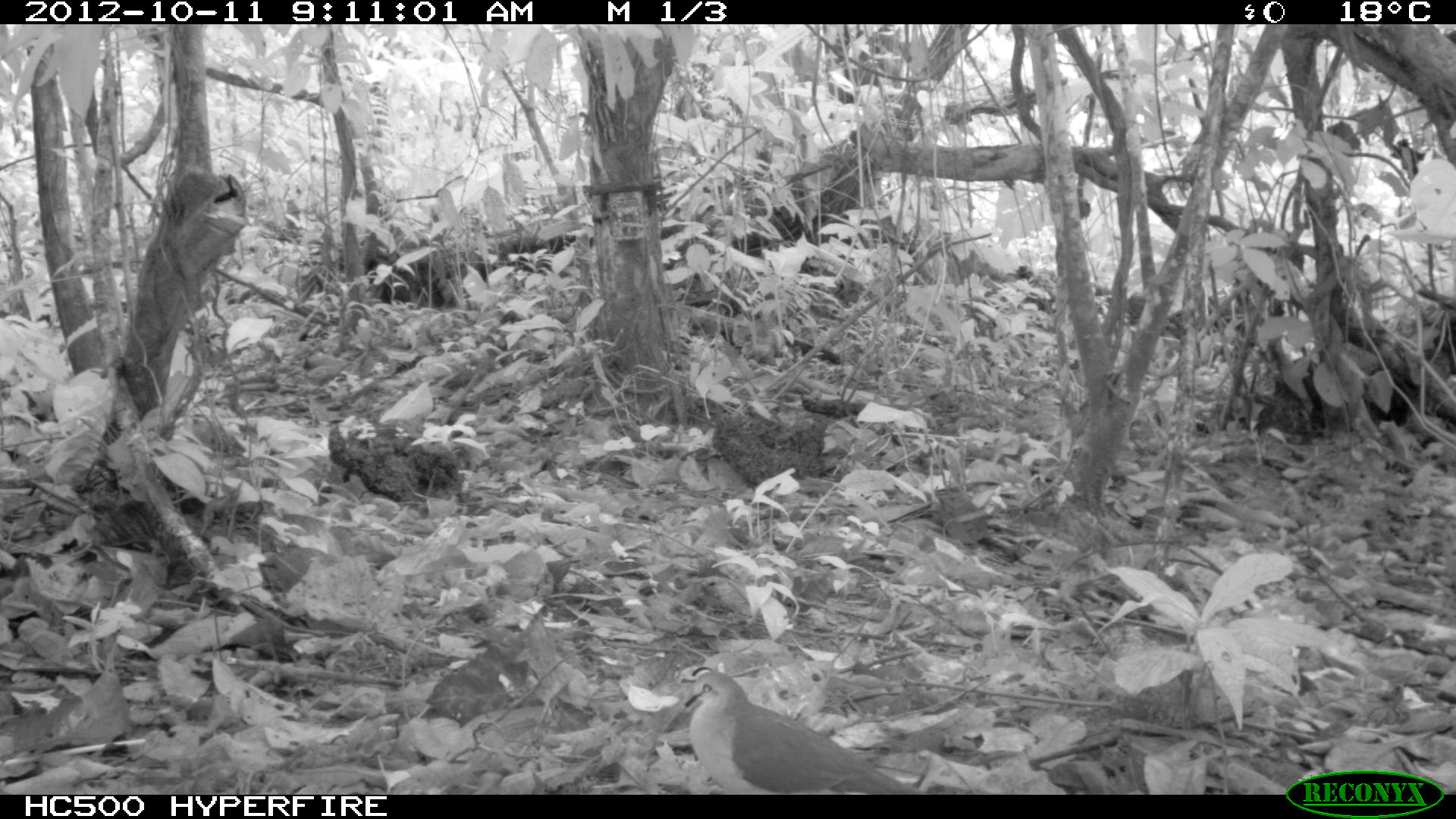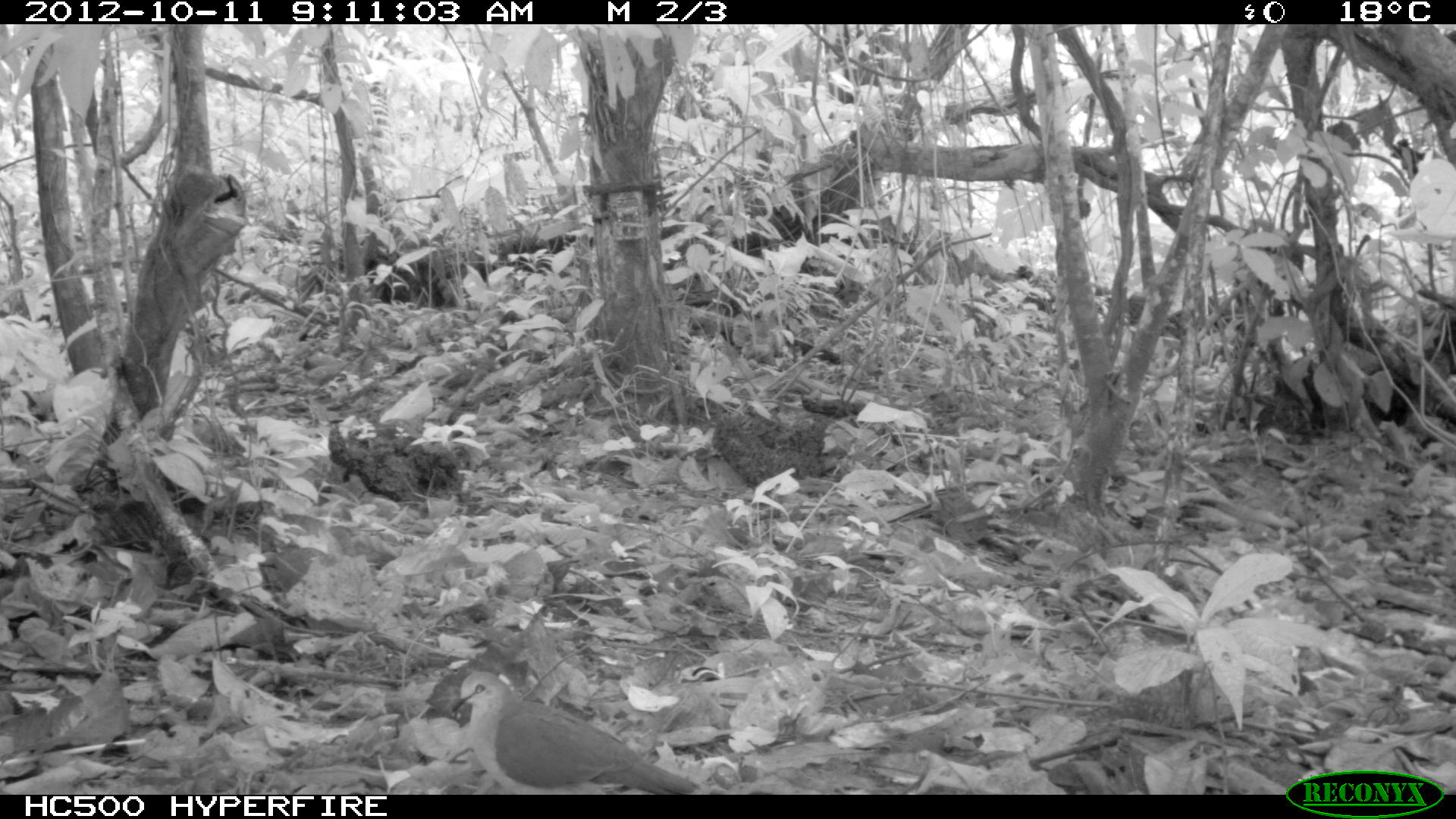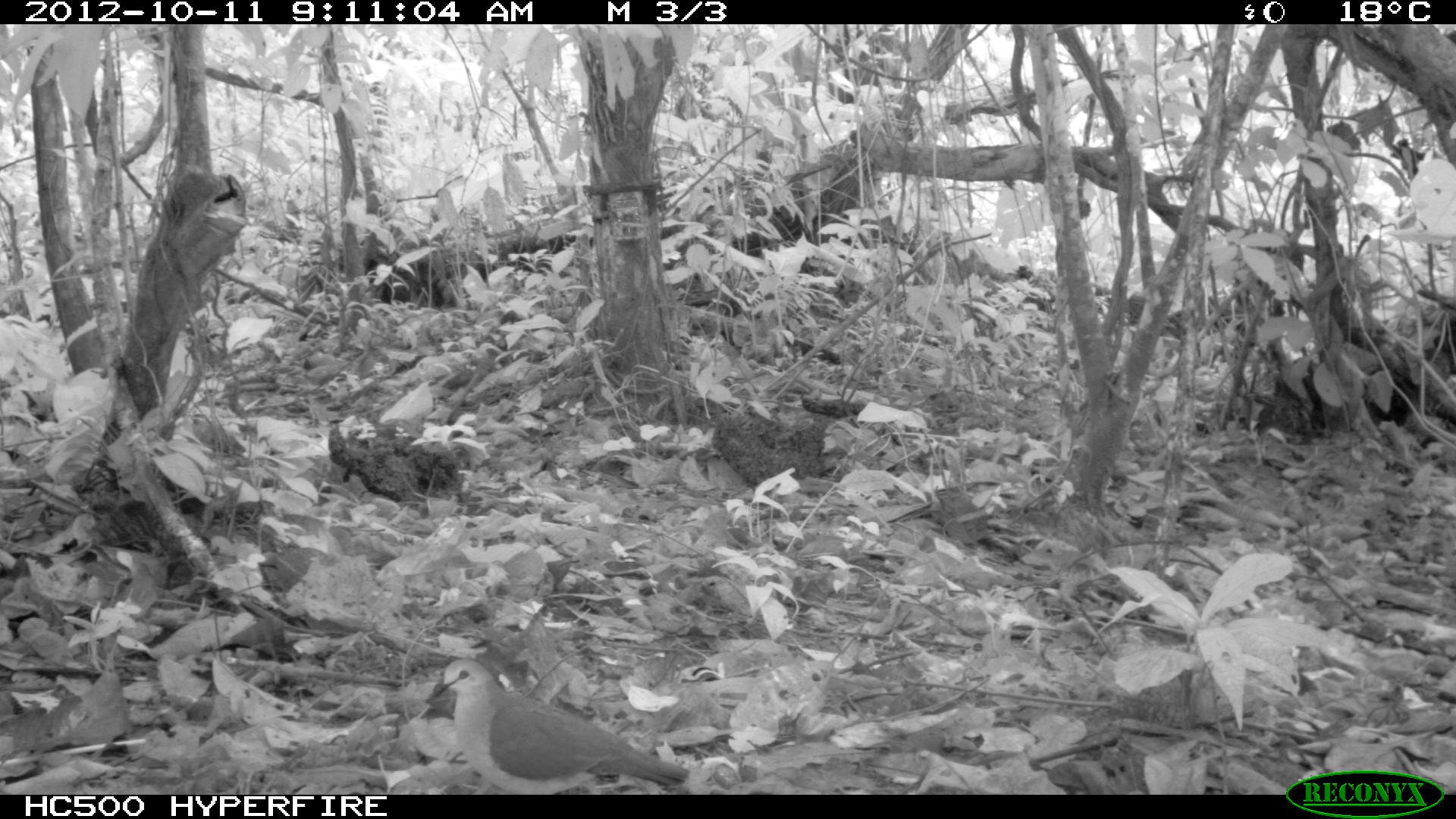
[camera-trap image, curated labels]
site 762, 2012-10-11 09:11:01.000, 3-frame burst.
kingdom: Animalia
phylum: Chordata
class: Aves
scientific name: Aves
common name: bird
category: unknown bird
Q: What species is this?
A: Unknown bird (bird) (Aves).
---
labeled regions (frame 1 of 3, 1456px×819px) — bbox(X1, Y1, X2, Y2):
unknown bird: bbox(677, 670, 916, 794)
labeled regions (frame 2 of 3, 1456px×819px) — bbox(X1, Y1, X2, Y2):
unknown bird: bbox(447, 670, 703, 794)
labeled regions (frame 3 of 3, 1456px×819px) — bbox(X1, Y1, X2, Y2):
unknown bird: bbox(421, 657, 689, 794)